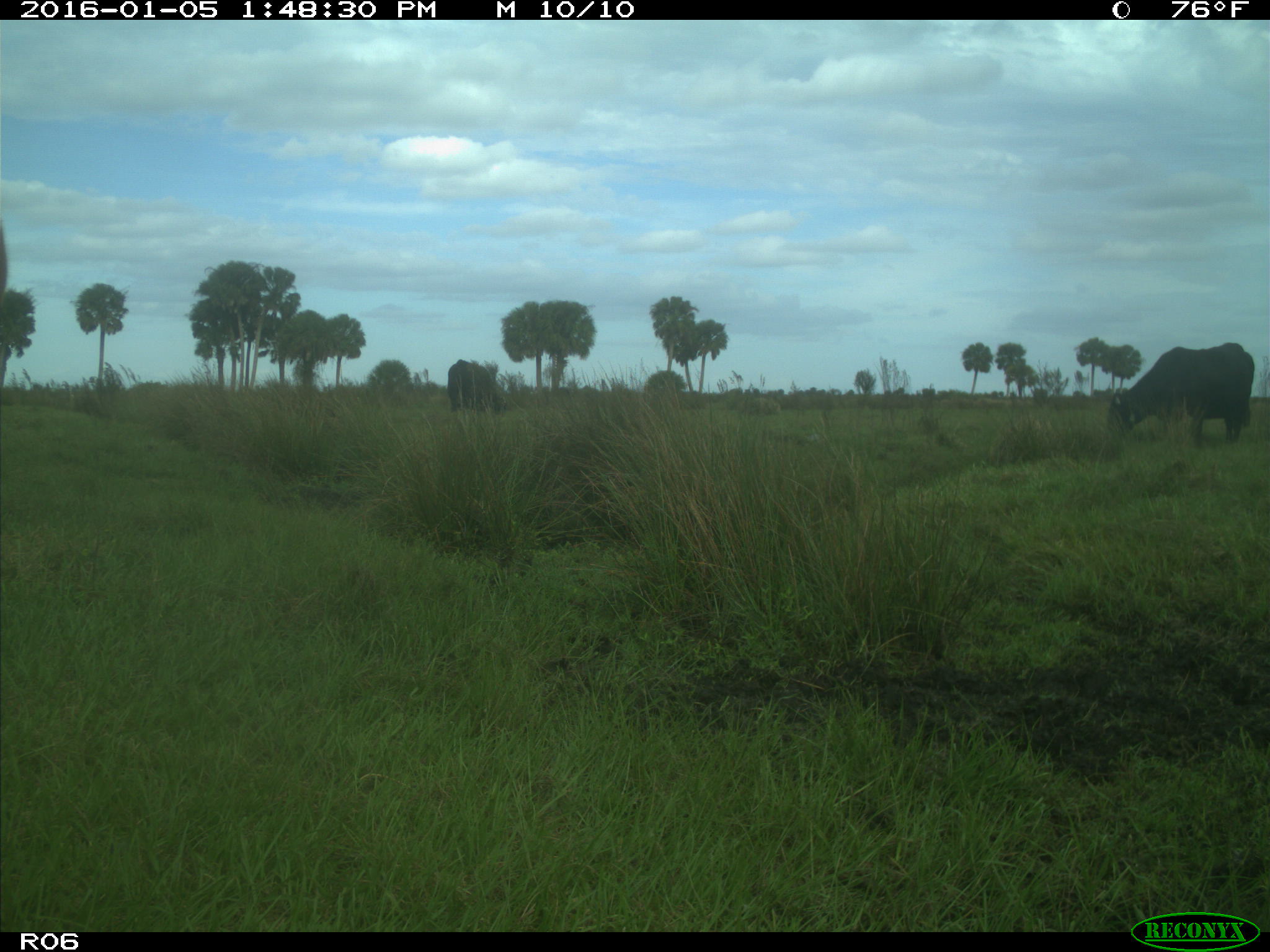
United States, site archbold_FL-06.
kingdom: Animalia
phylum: Chordata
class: Mammalia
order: Artiodactyla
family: Bovidae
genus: Bos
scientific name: Bos taurus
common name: domestic cow